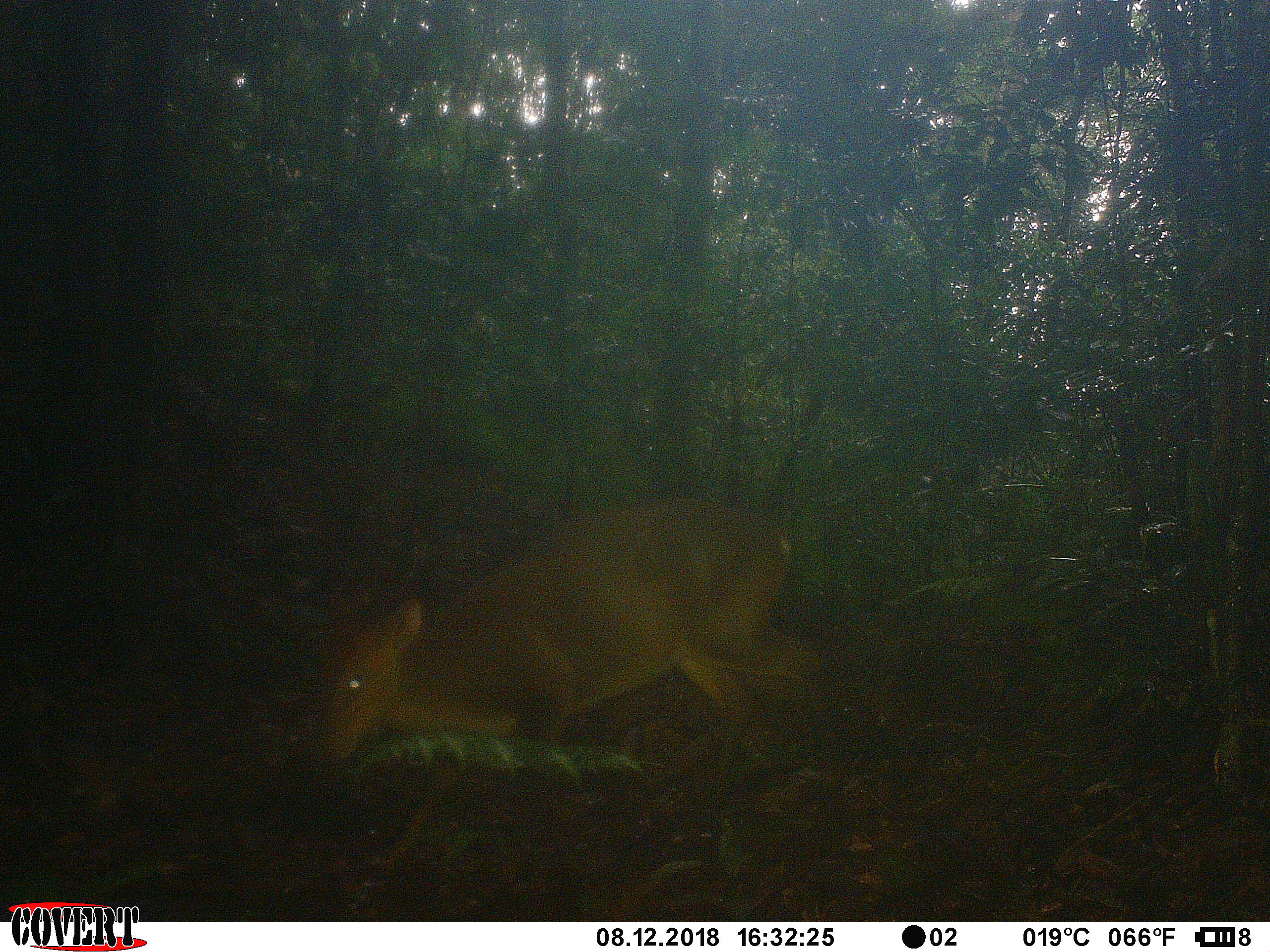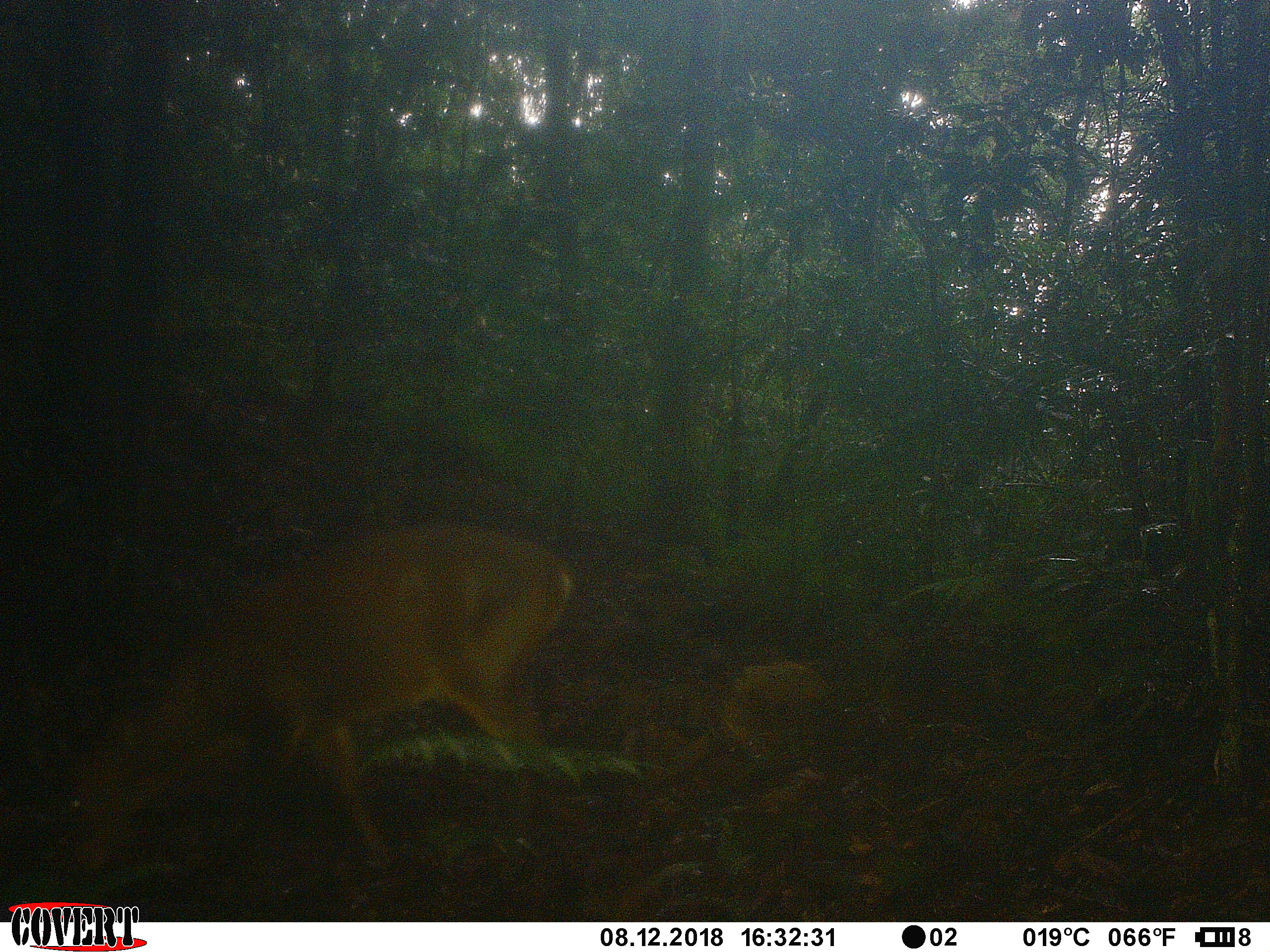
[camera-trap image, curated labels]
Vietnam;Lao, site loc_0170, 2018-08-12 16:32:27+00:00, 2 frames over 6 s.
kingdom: Animalia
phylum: Chordata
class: Mammalia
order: Artiodactyla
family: Cervidae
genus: Muntiacus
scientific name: Muntiacus vuquangensis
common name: large-antlered muntjac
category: large antlered muntjac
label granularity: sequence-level